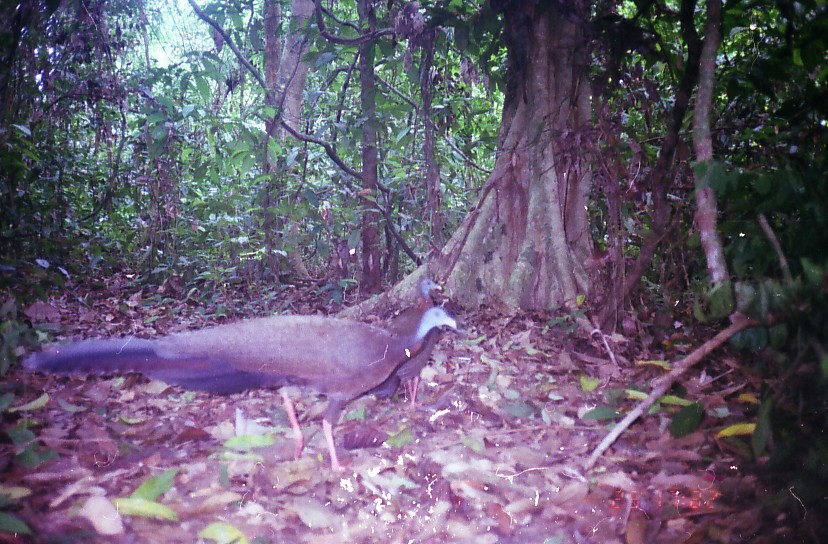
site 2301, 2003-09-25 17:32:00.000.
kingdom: Animalia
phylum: Chordata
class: Aves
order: Galliformes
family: Phasianidae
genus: Argusianus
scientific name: Argusianus argus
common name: great argus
Argusianus argus (great argus), count 2.